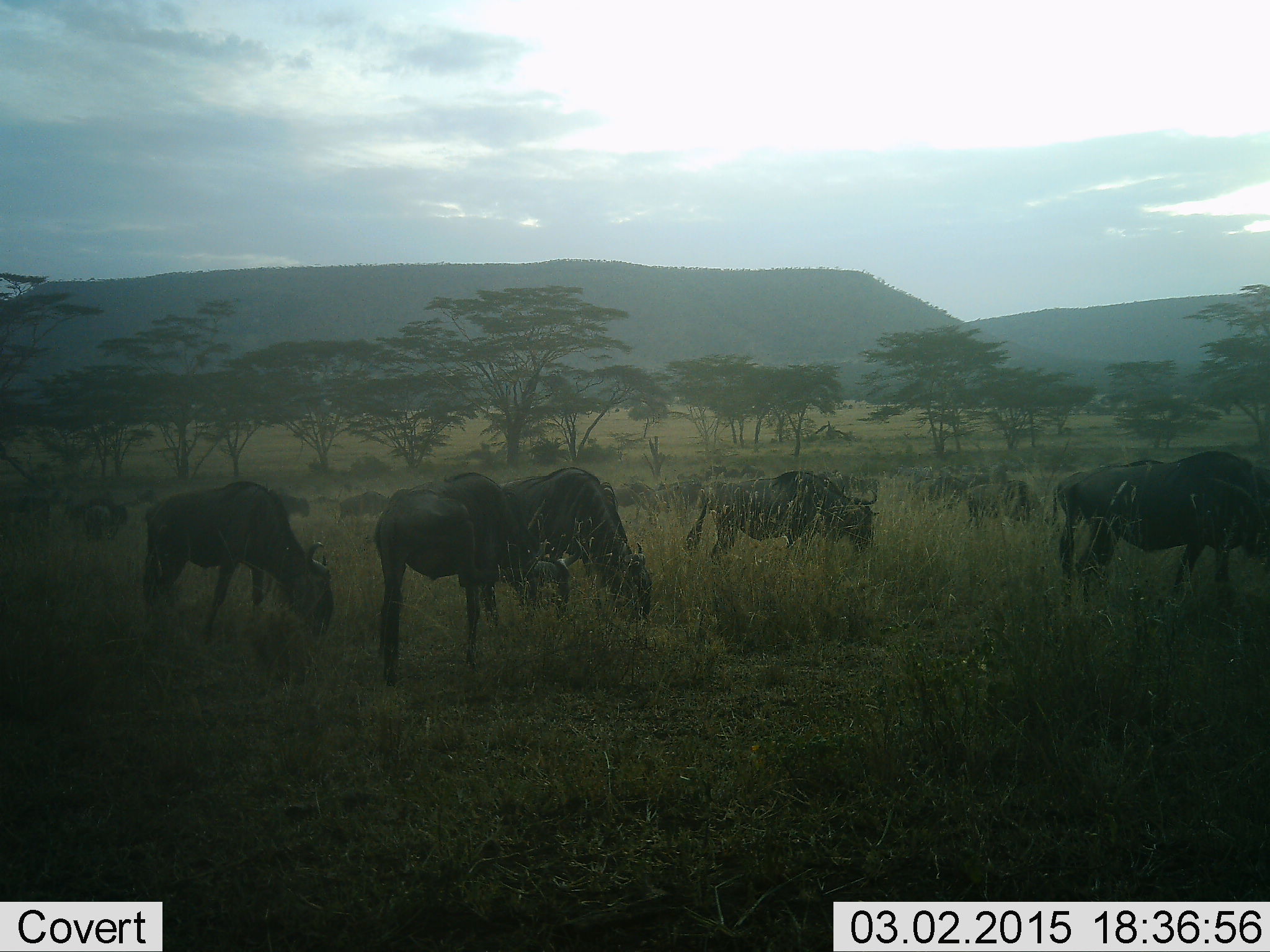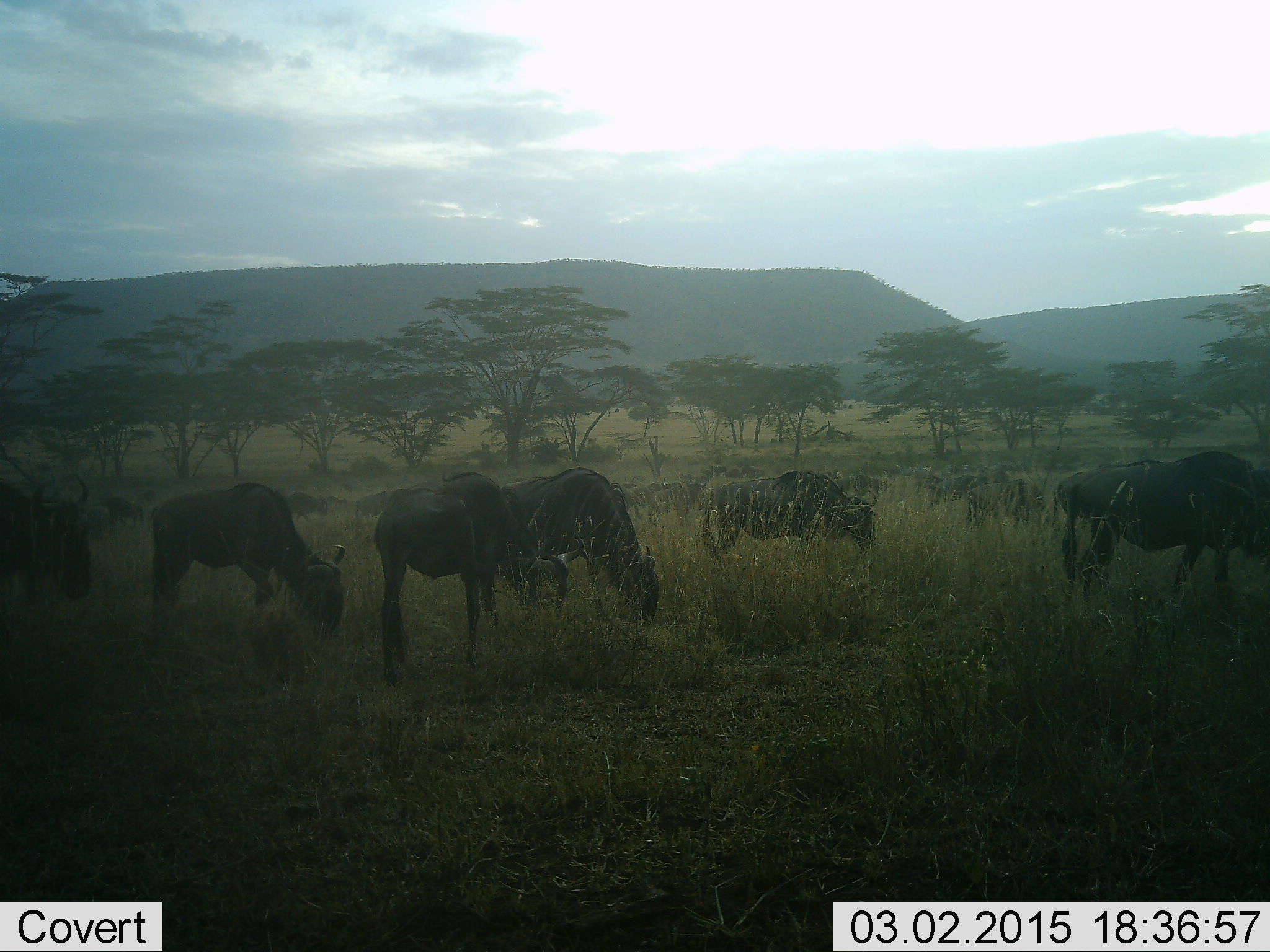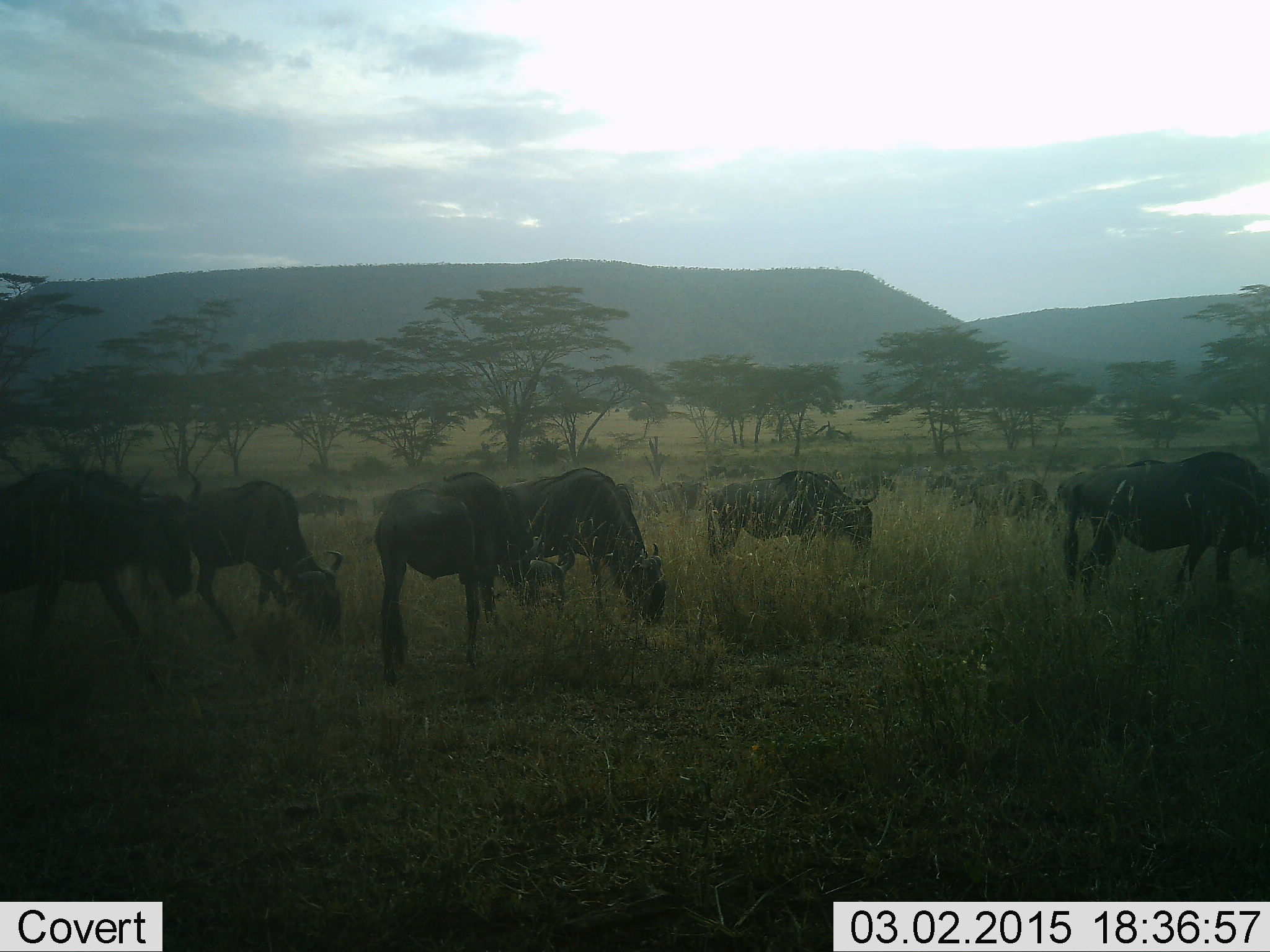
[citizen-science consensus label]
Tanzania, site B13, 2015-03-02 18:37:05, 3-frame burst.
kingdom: Animalia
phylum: Chordata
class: Mammalia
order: Artiodactyla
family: Bovidae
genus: Connochaetes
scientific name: Connochaetes taurinus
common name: blue wildebeest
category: wildebeest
Wildebeest (blue wildebeest) (Connochaetes taurinus), count 11-50. Behavior (volunteer vote fractions): standing 70%, resting 0%, moving 50%, interacting 0%. Young present (vote fraction): 0%. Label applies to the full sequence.